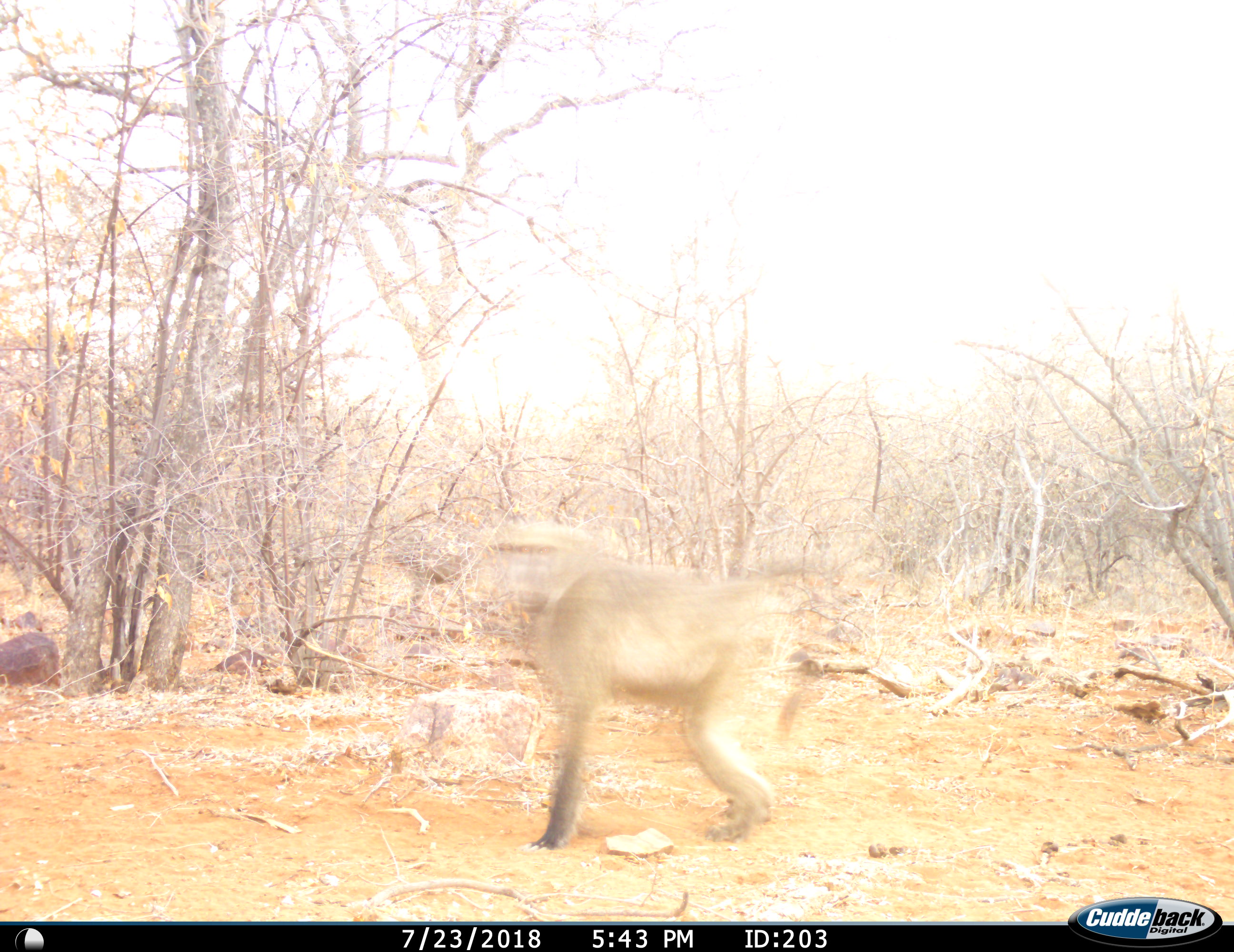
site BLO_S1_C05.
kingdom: Animalia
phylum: Chordata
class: Mammalia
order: Primates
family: Cercopithecidae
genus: Papio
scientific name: Papio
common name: baboon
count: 1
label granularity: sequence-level